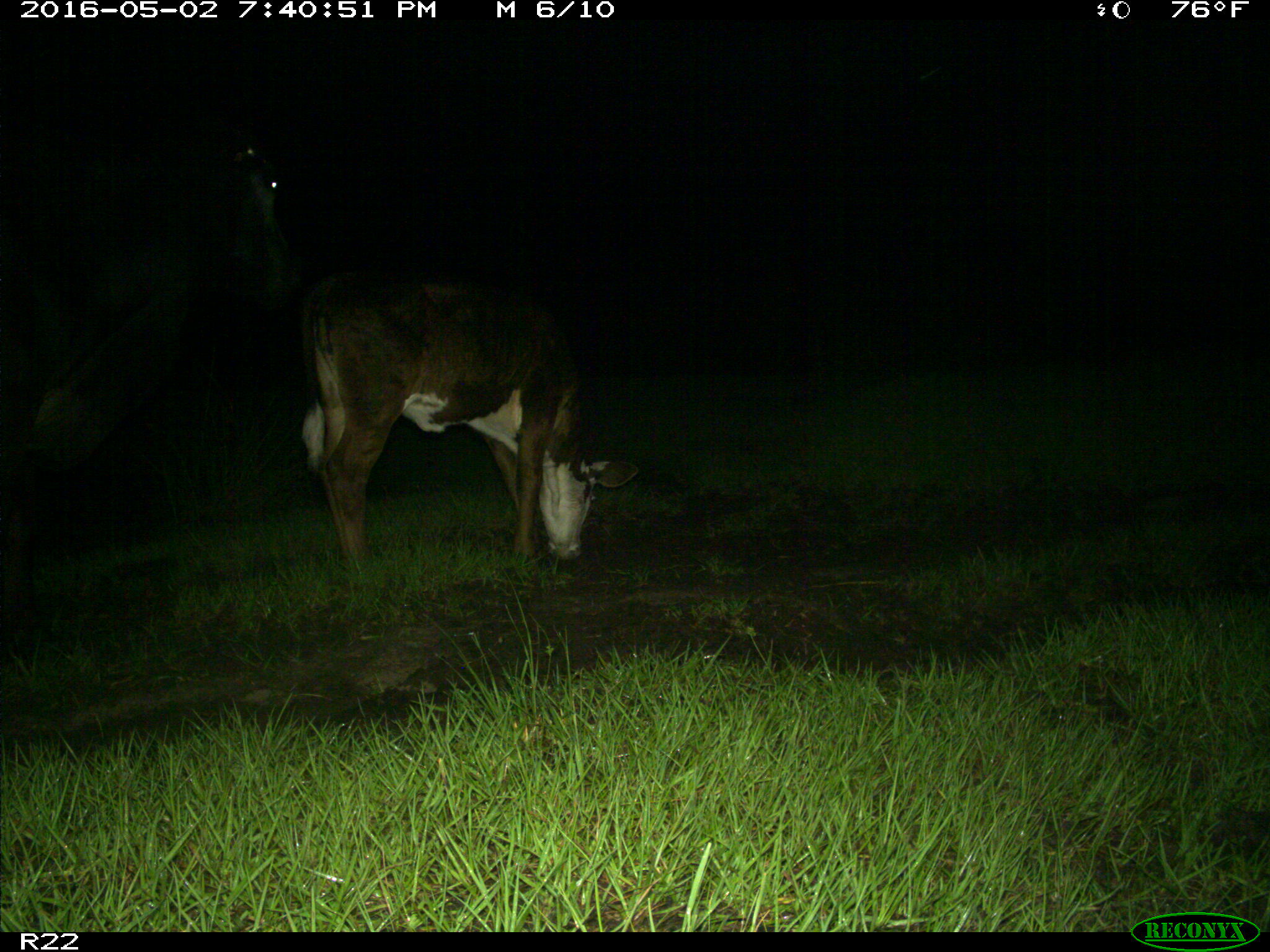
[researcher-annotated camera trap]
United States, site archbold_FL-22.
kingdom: Animalia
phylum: Chordata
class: Mammalia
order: Artiodactyla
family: Bovidae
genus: Bos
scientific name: Bos taurus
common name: domestic cow